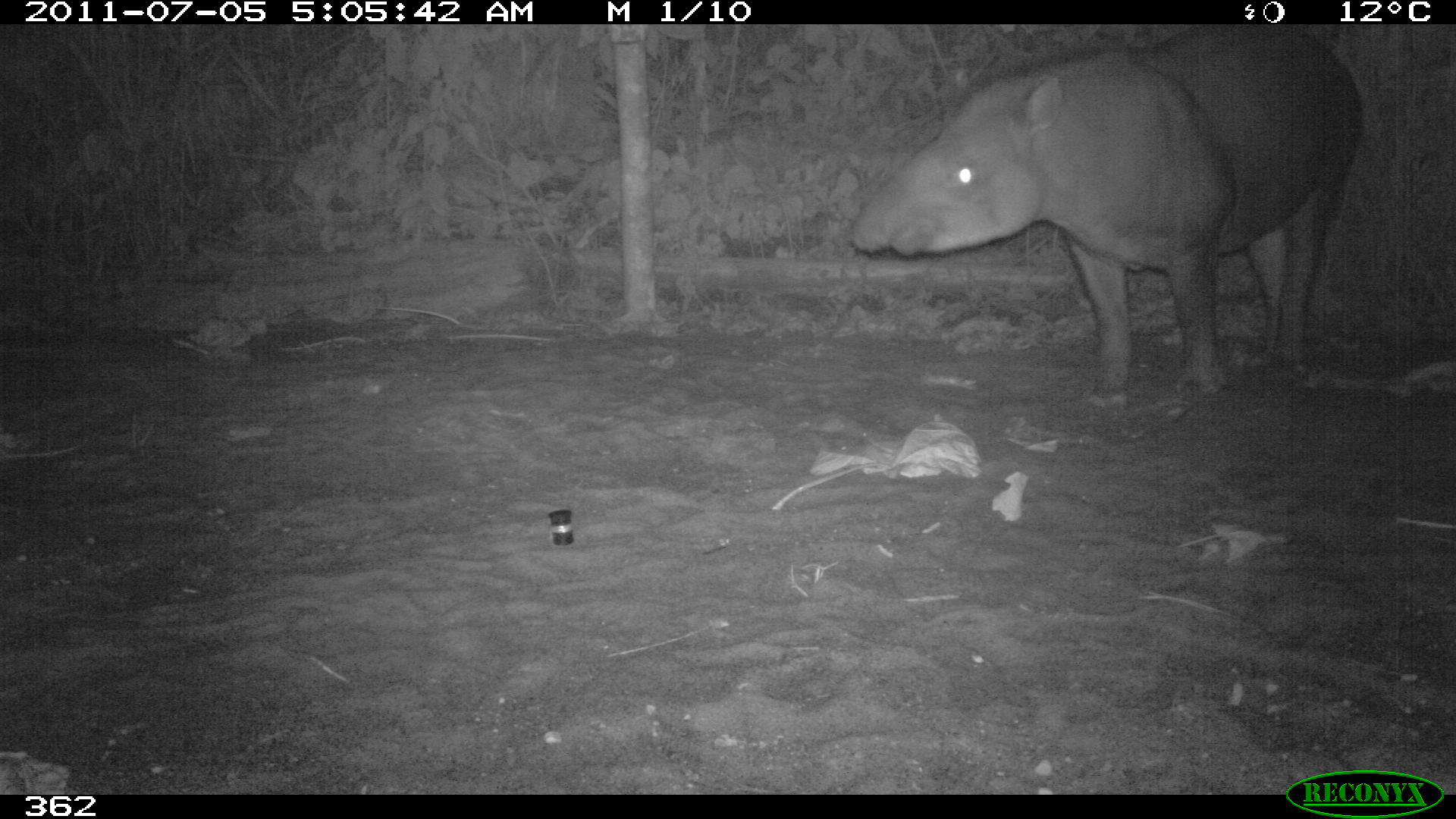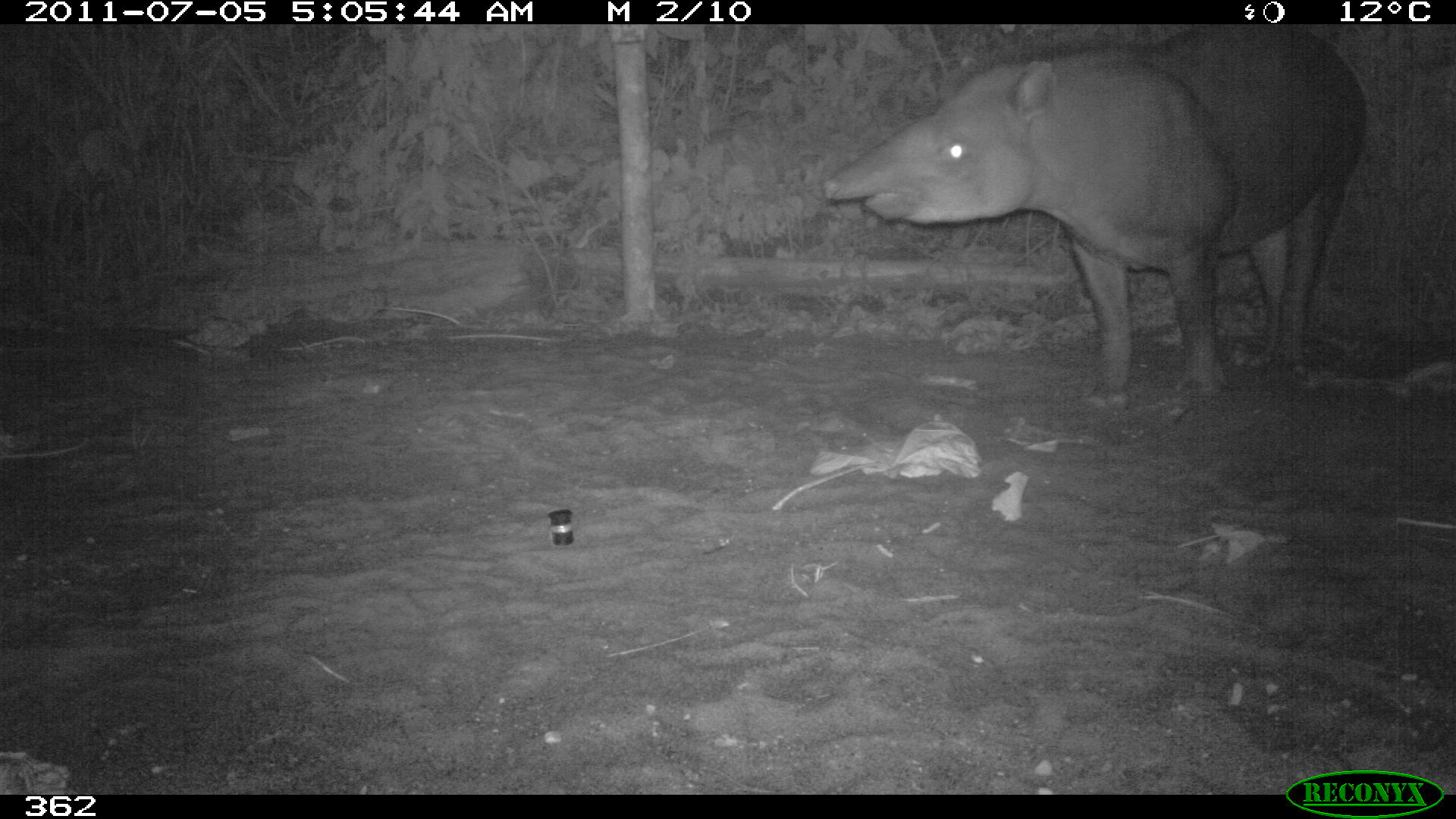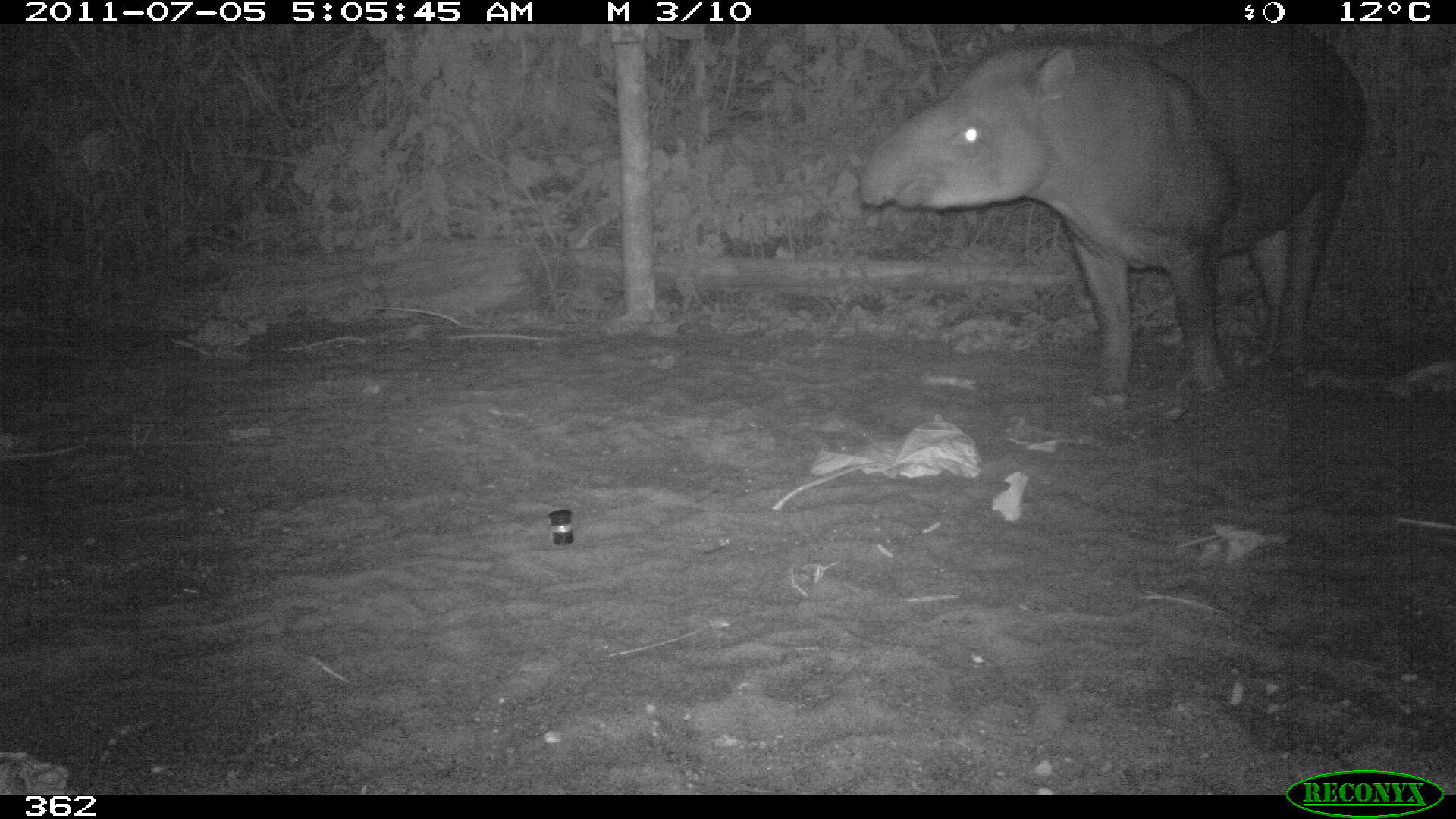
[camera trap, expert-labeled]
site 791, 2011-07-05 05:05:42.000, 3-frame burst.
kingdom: Animalia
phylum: Chordata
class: Mammalia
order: Perissodactyla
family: Tapiridae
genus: Tapirus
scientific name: Tapirus terrestris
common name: south american tapir